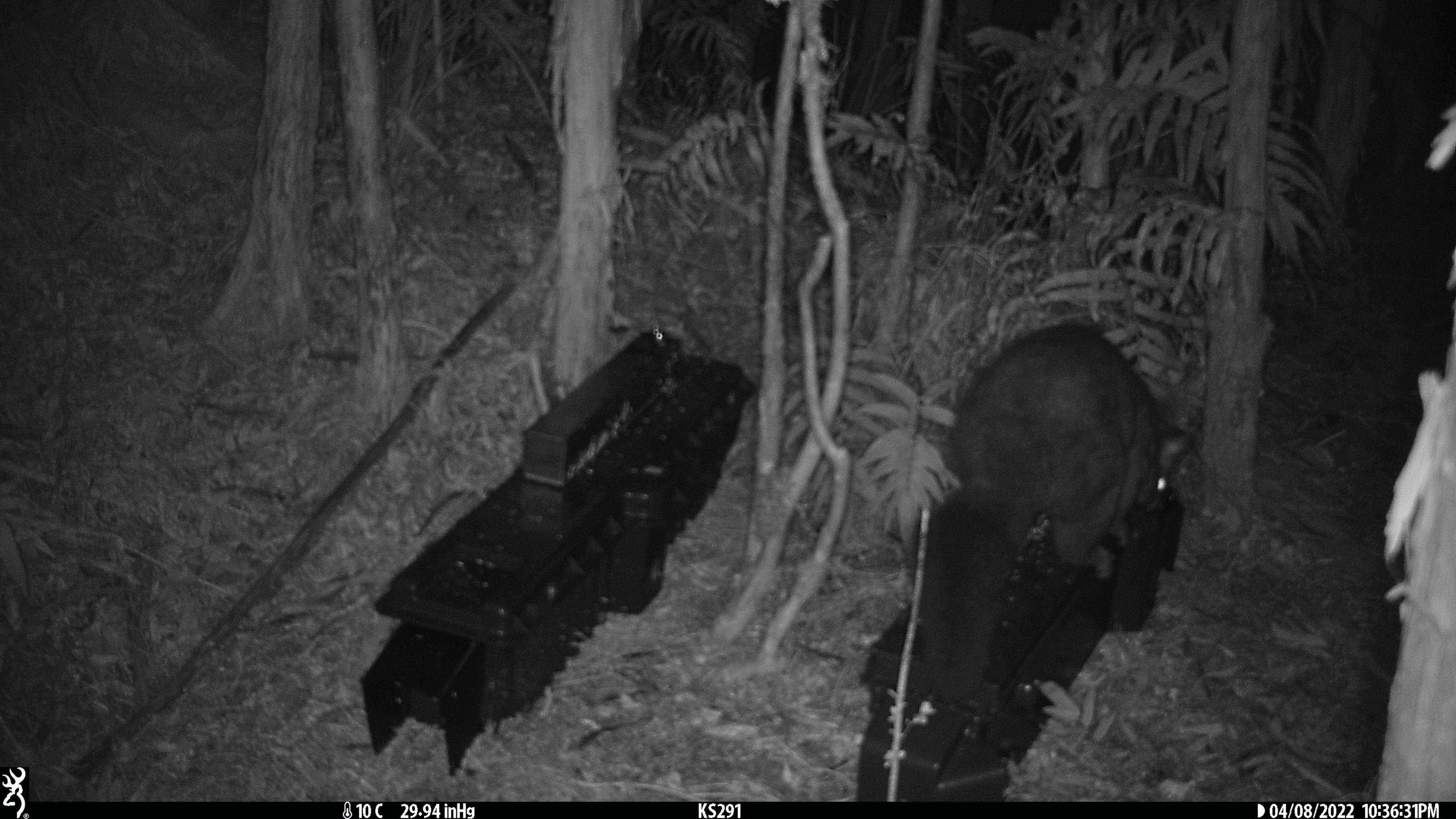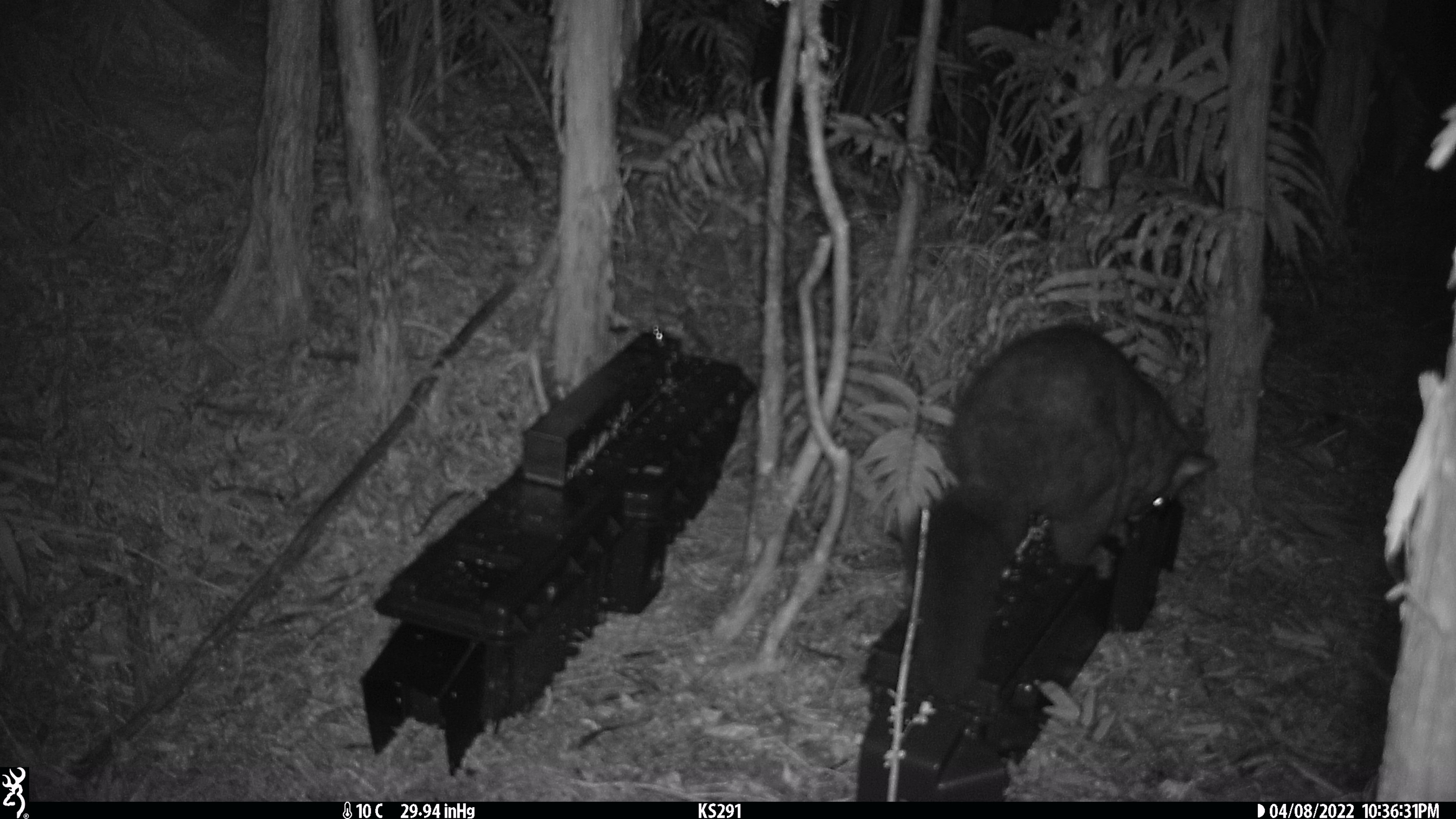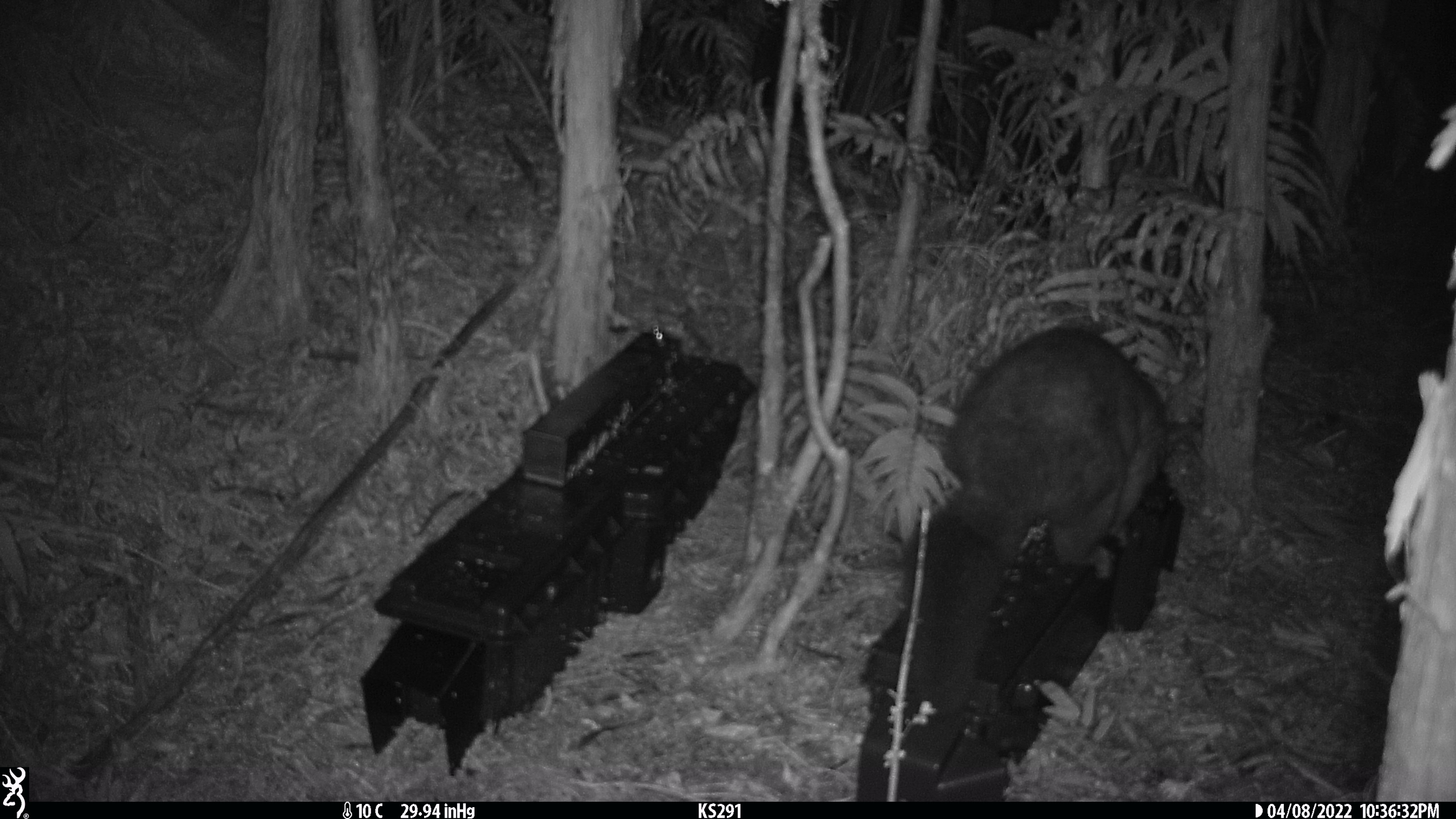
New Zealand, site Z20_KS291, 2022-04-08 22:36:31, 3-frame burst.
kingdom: Animalia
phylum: Chordata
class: Mammalia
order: Diprotodontia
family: Phalangeridae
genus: Trichosurus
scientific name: Trichosurus vulpecula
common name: common brushtail possum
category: possum